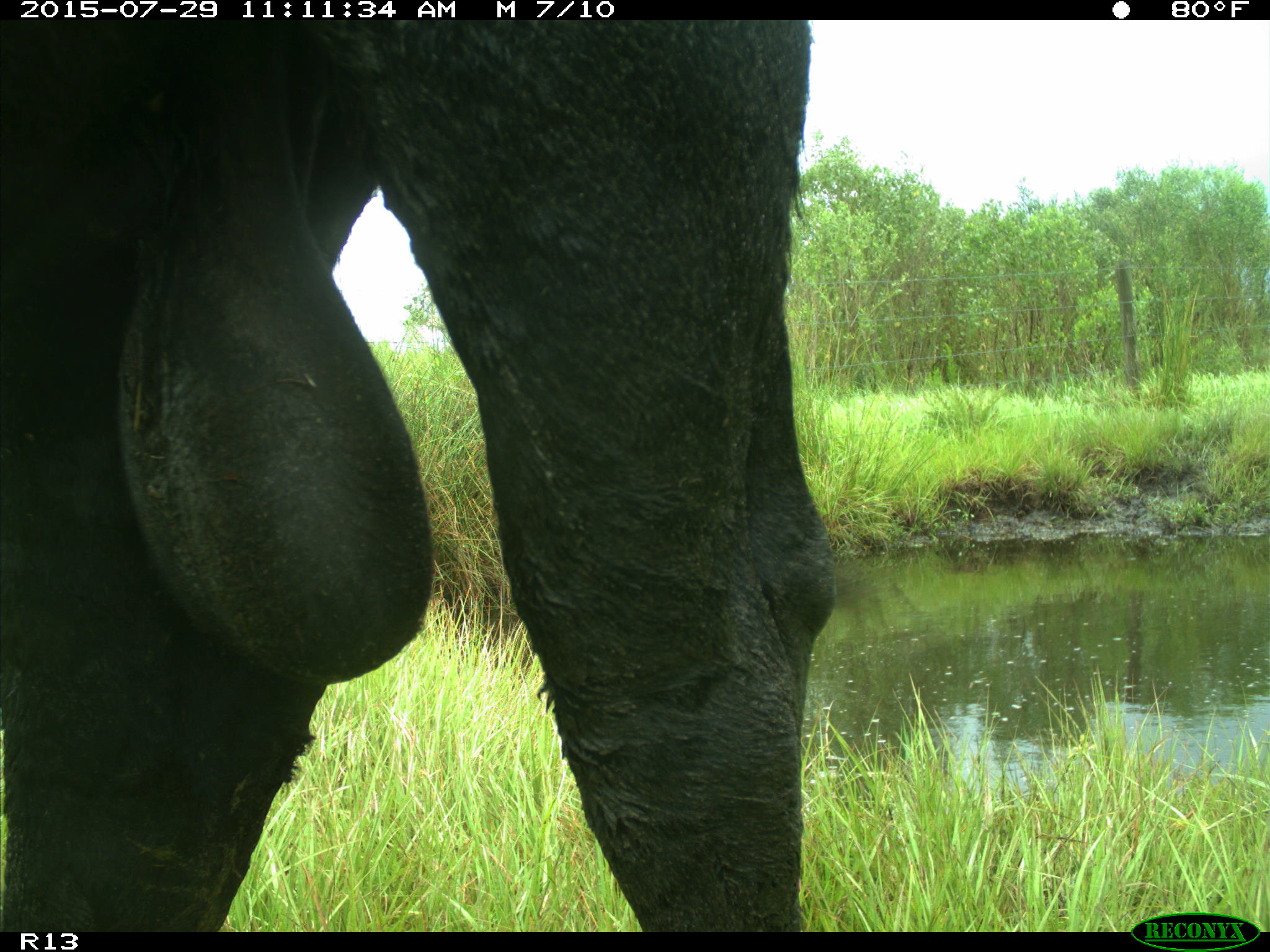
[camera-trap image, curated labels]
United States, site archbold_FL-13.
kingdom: Animalia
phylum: Chordata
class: Mammalia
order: Artiodactyla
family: Bovidae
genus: Bos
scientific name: Bos taurus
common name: domestic cow